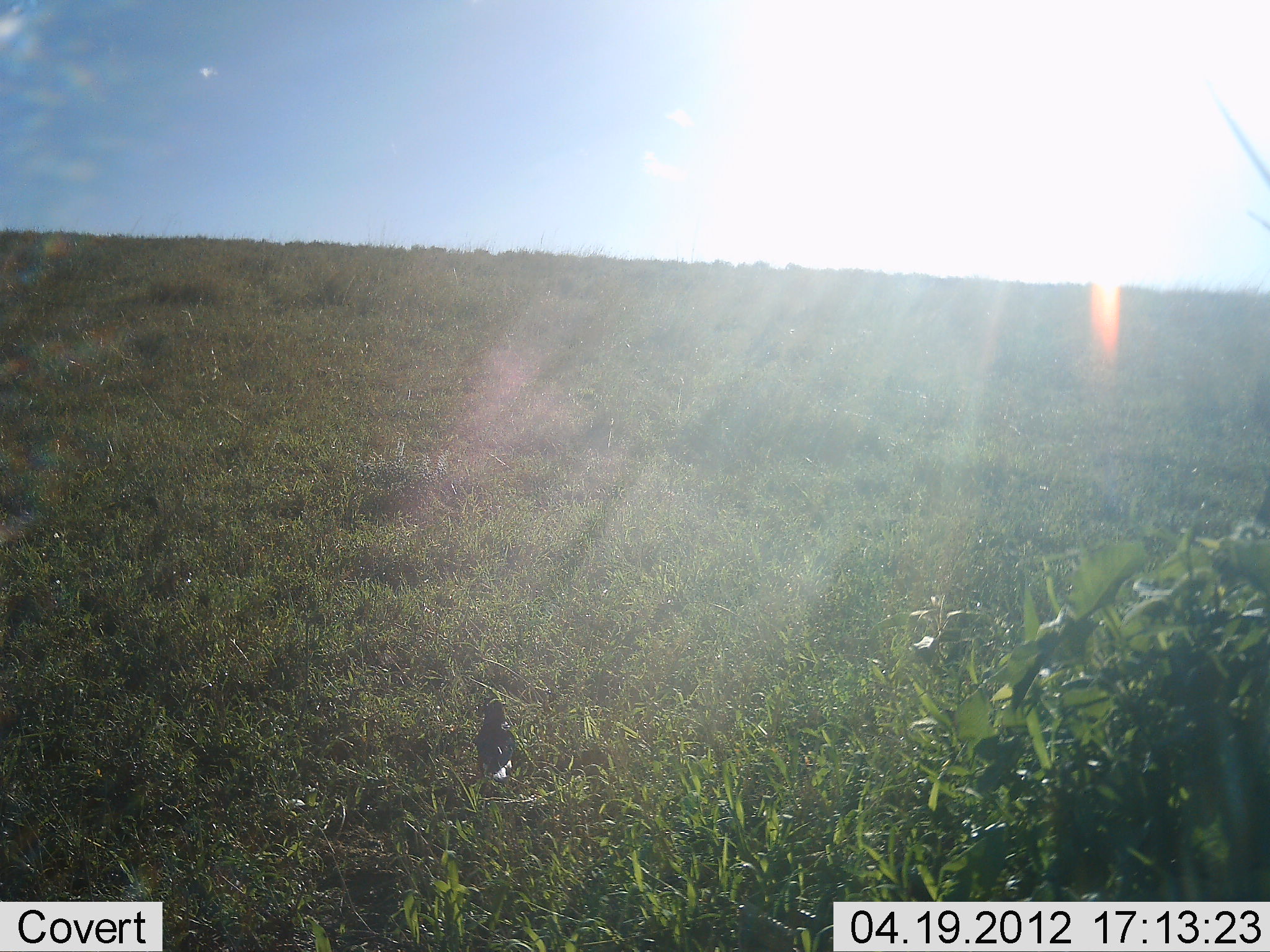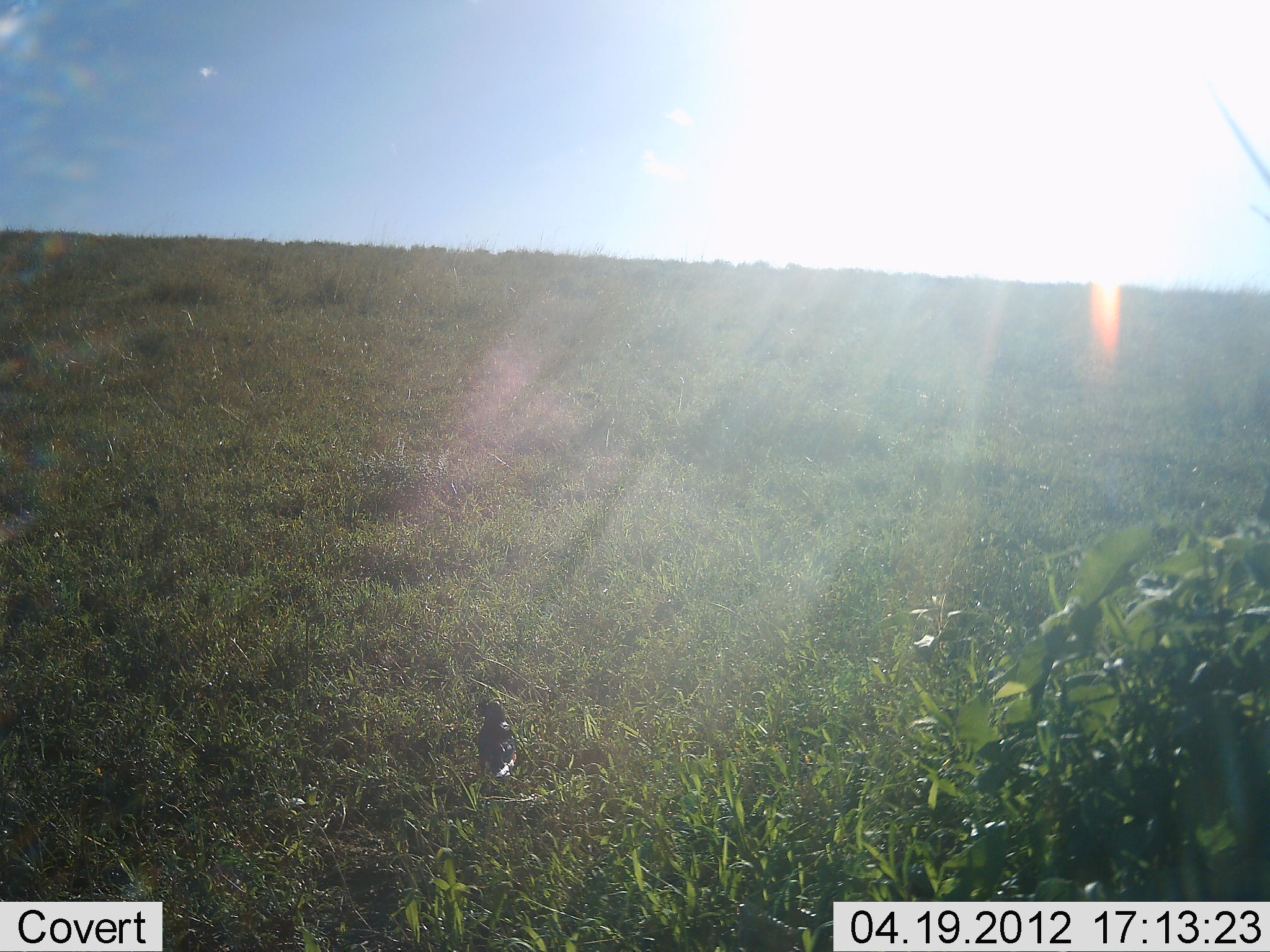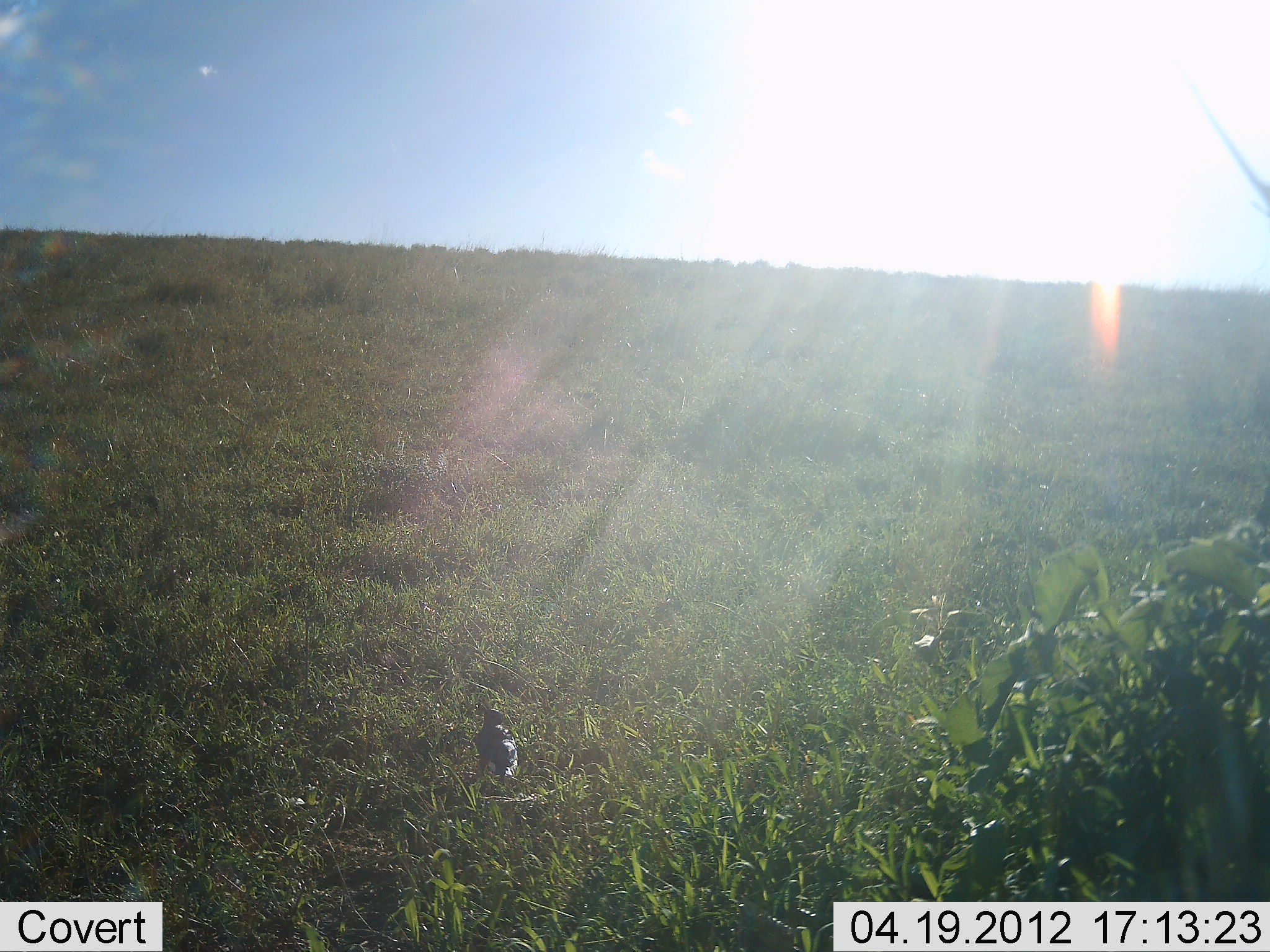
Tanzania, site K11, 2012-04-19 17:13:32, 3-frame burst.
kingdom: Animalia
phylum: Chordata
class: Aves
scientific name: Aves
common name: bird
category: otherbird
Otherbird (bird) (Aves), count 1. Behavior (volunteer vote fractions): standing 88%, resting 12%, moving 0%, interacting 0%. Young present (vote fraction): 0%. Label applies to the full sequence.